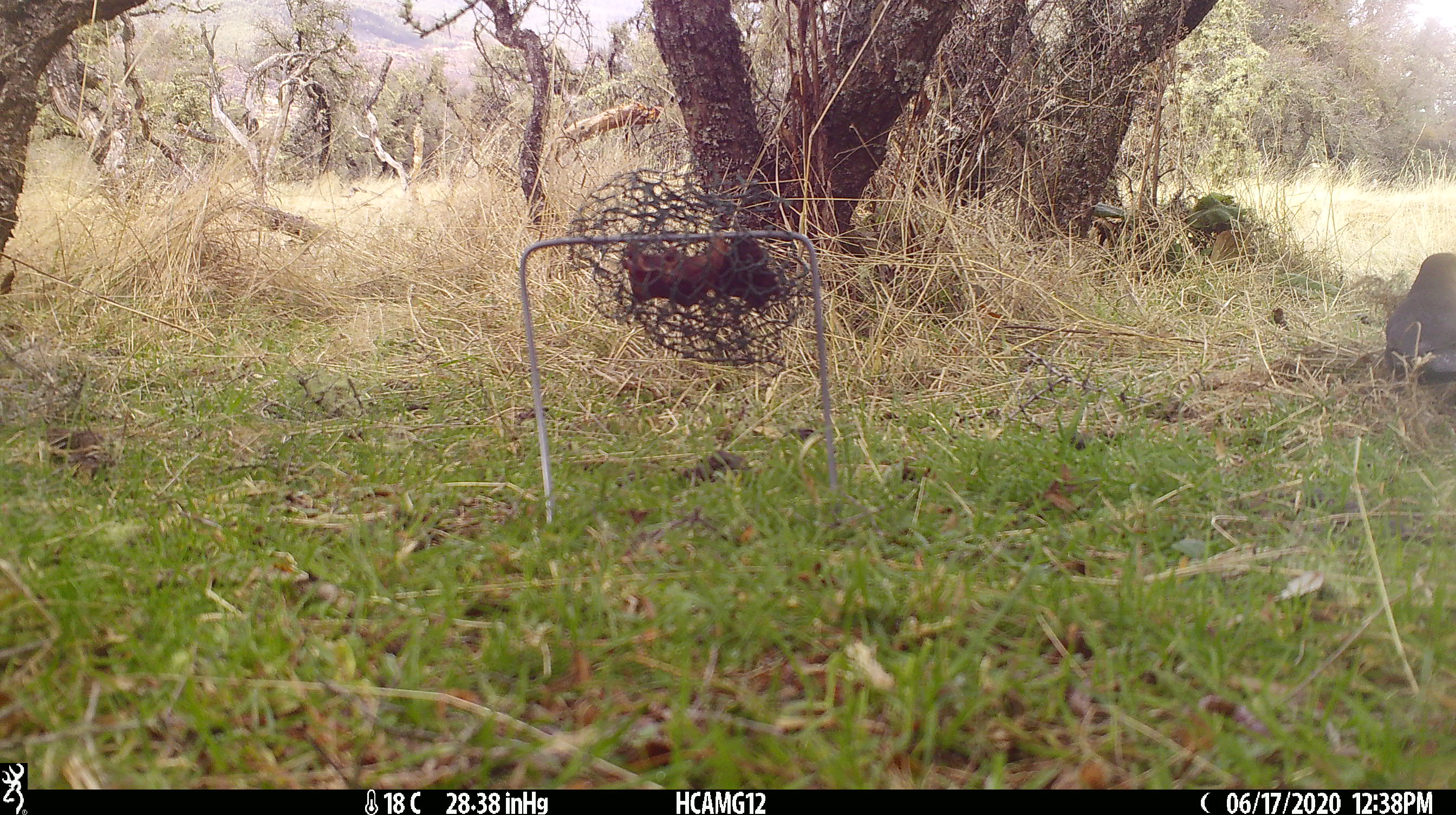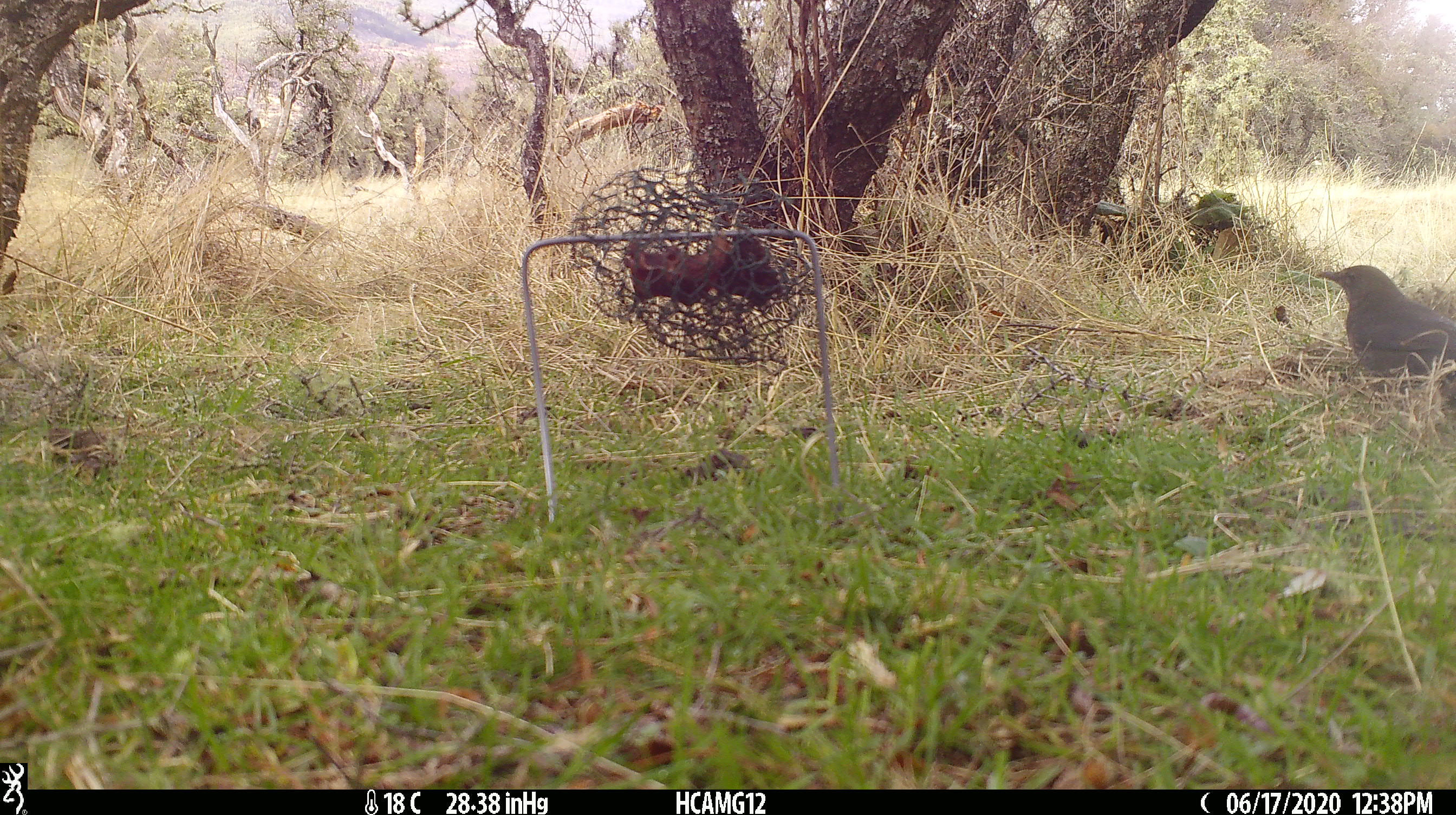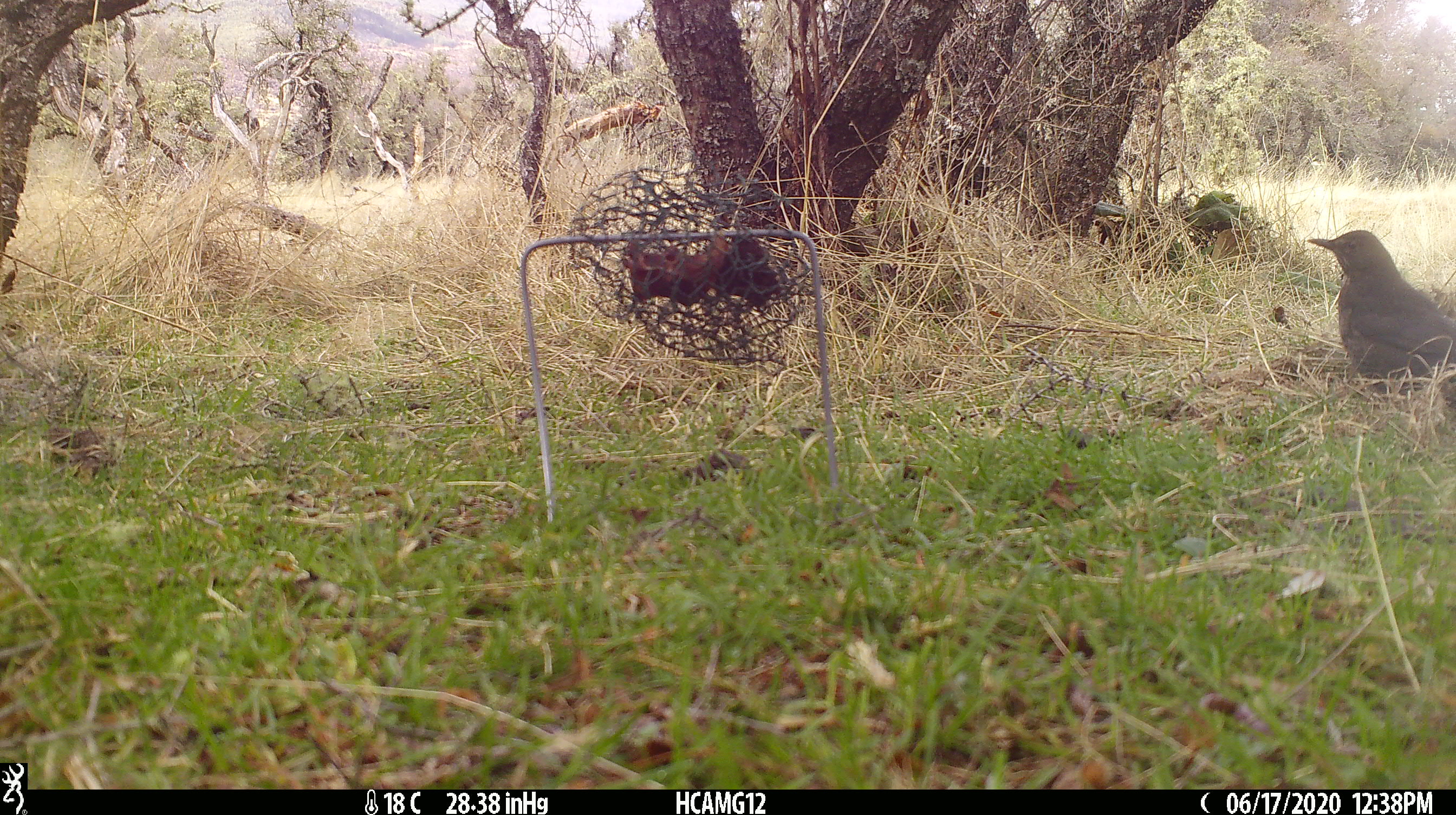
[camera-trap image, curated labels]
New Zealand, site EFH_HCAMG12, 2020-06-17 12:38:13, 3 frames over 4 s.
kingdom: Animalia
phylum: Chordata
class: Aves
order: Passeriformes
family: Turdidae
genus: Turdus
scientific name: Turdus merula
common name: eurasian blackbird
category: blackbird